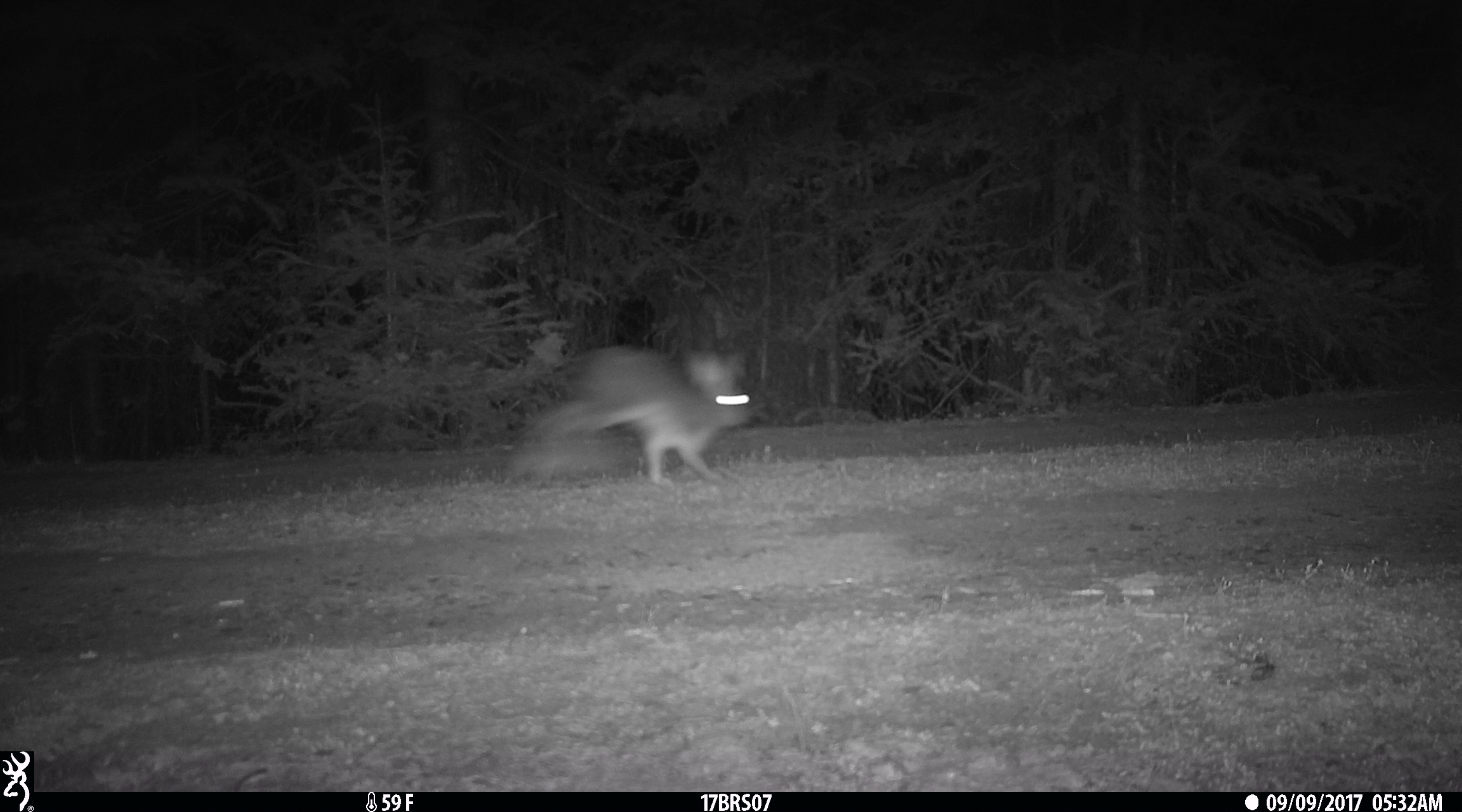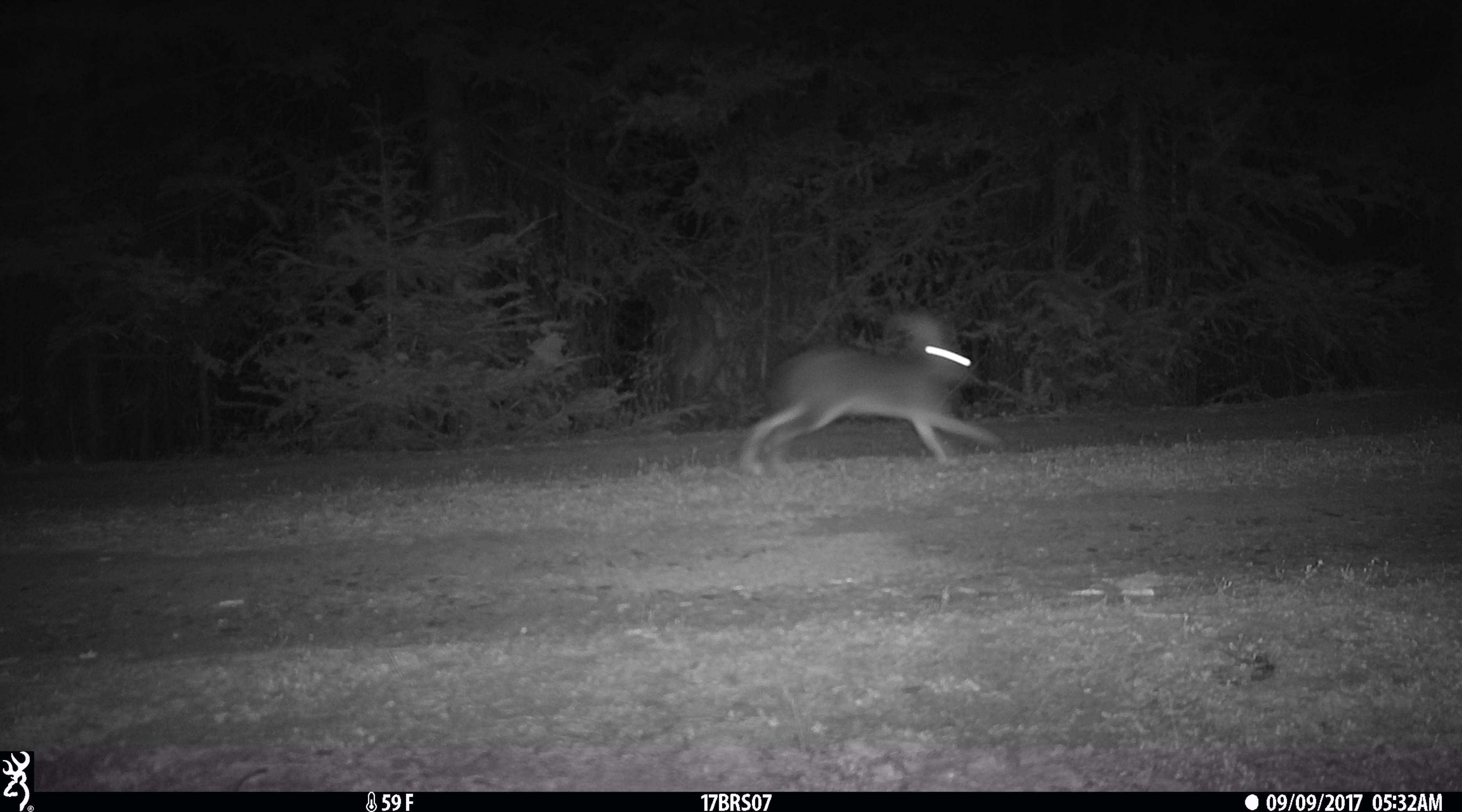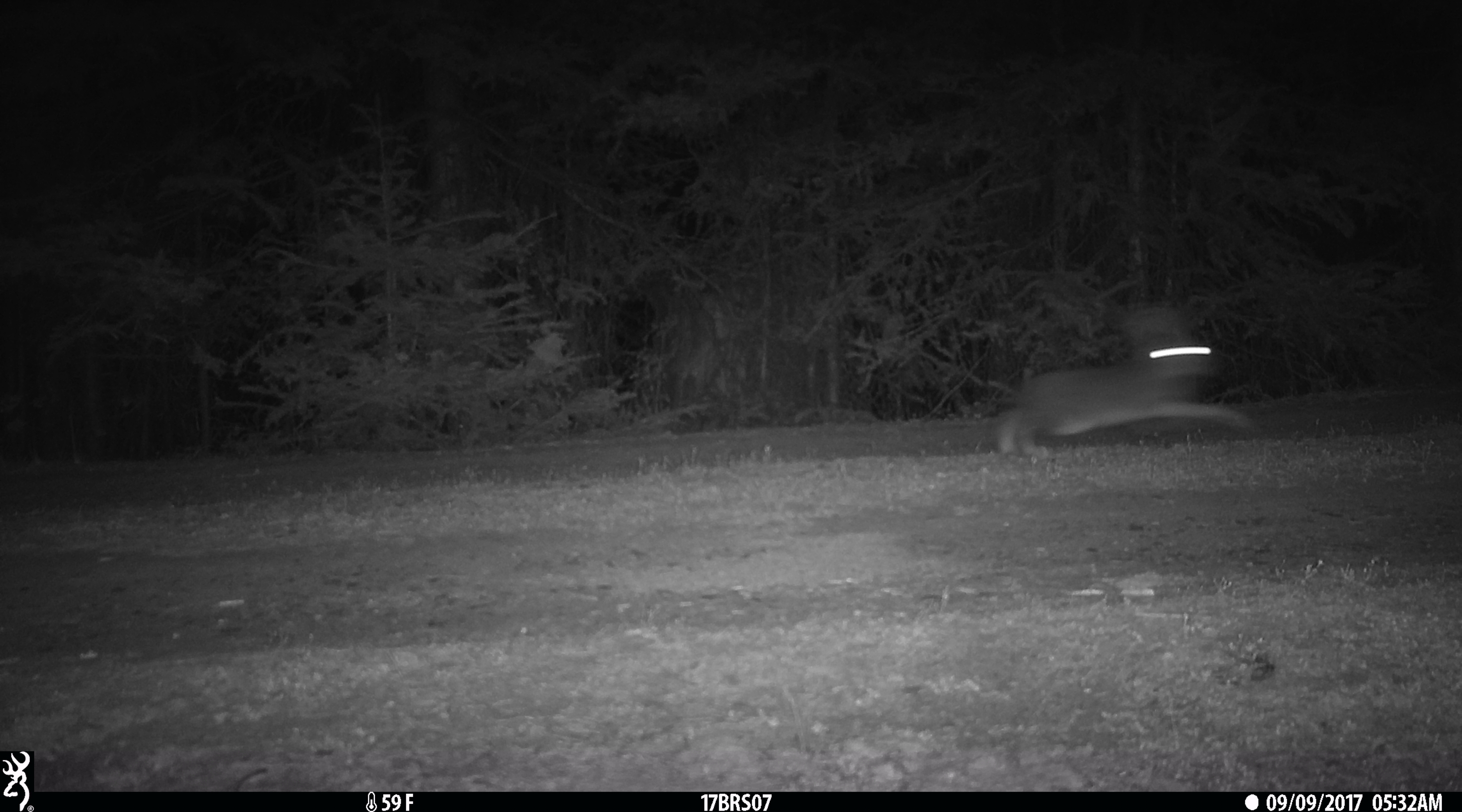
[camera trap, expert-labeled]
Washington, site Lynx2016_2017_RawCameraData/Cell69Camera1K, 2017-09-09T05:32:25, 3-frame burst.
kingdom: Animalia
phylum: Chordata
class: Mammalia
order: Lagomorpha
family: Leporidae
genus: Lepus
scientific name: Lepus americanus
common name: snowshoe hare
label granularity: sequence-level